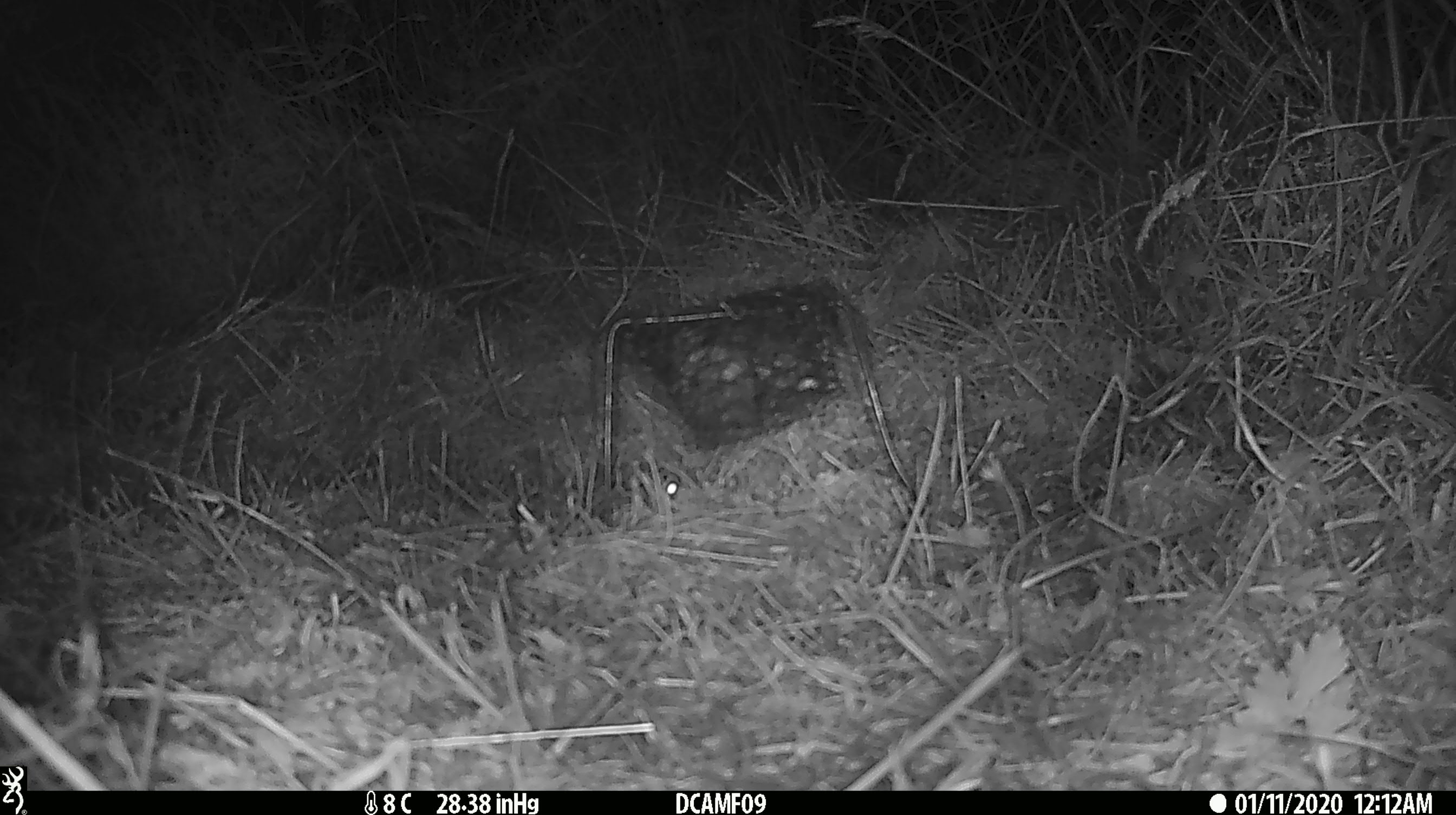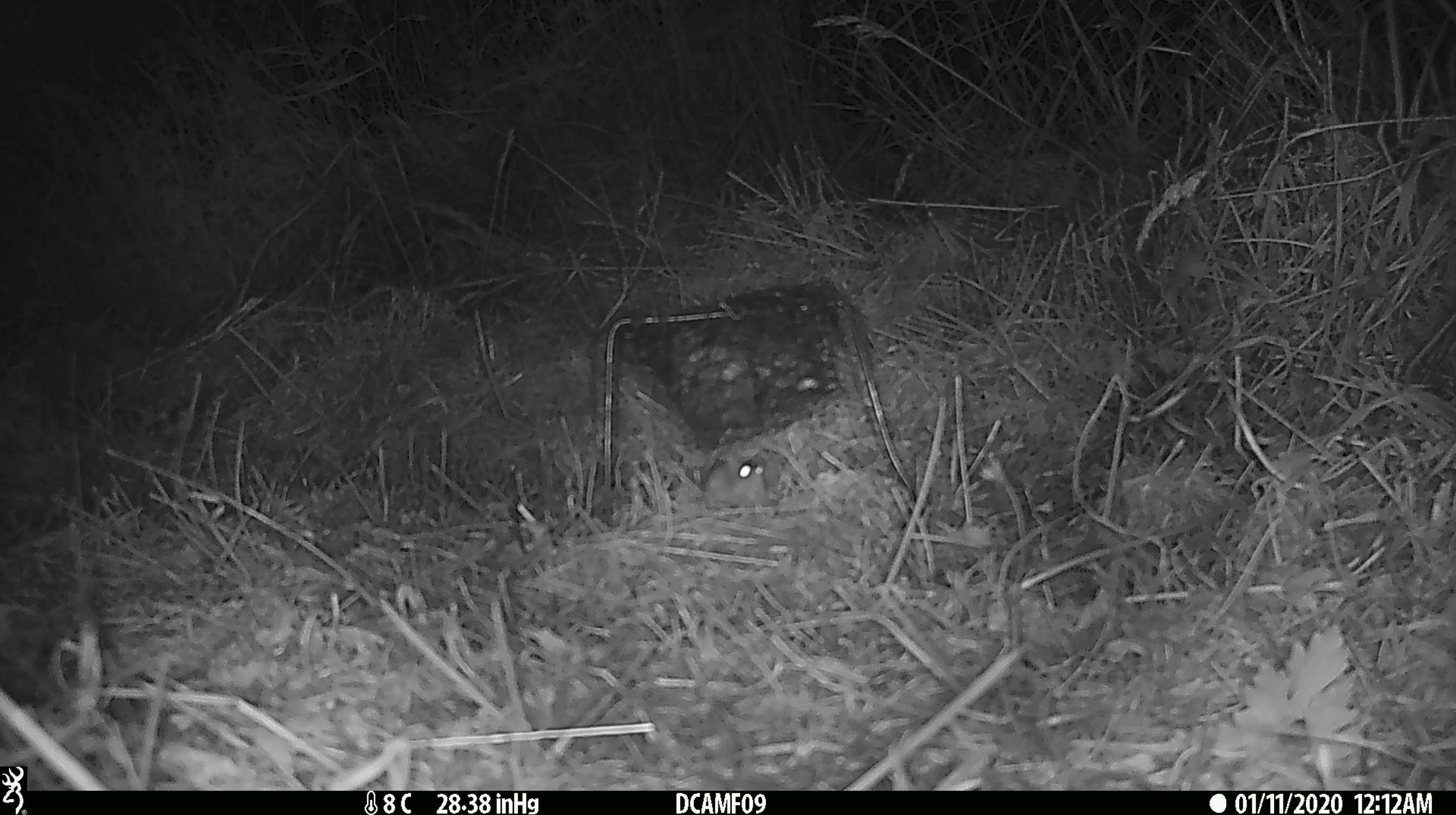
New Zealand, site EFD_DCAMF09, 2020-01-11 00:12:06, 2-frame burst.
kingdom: Animalia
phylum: Chordata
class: Mammalia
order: Rodentia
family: Muridae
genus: Mus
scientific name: Mus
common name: mouse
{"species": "mouse (Mus)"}